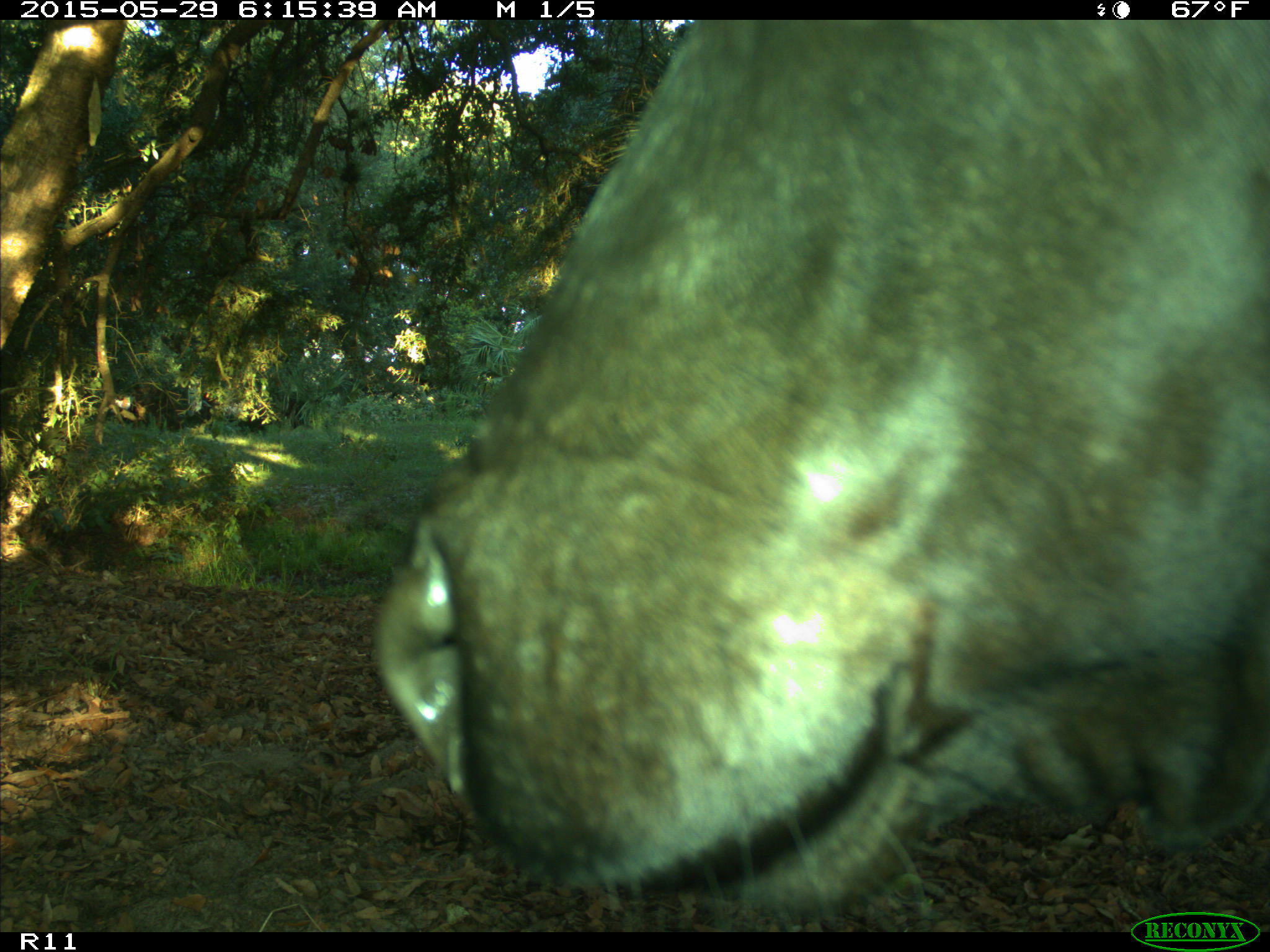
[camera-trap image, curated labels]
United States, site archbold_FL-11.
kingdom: Animalia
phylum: Chordata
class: Mammalia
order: Artiodactyla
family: Bovidae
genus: Bos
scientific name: Bos taurus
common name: domestic cow